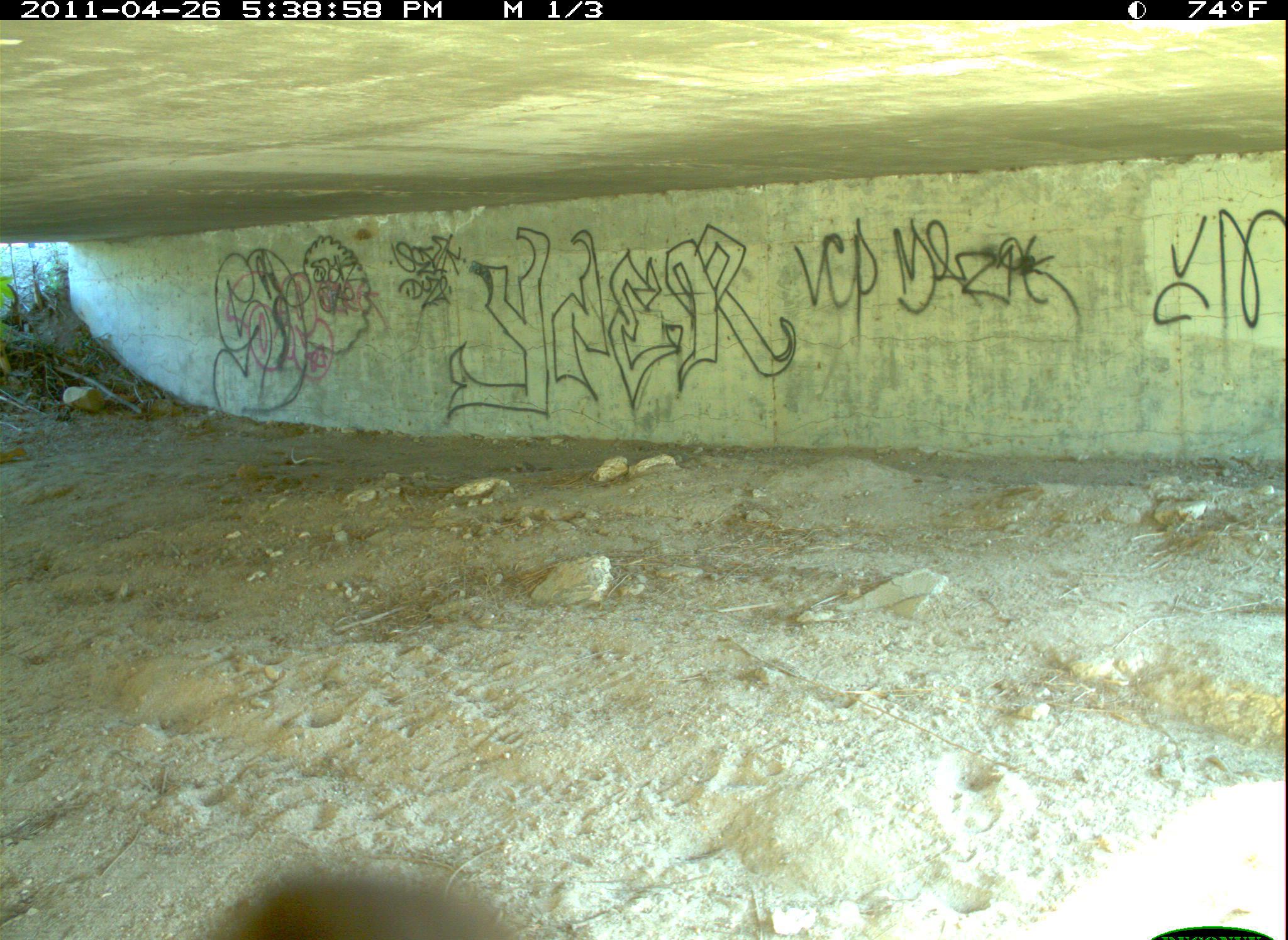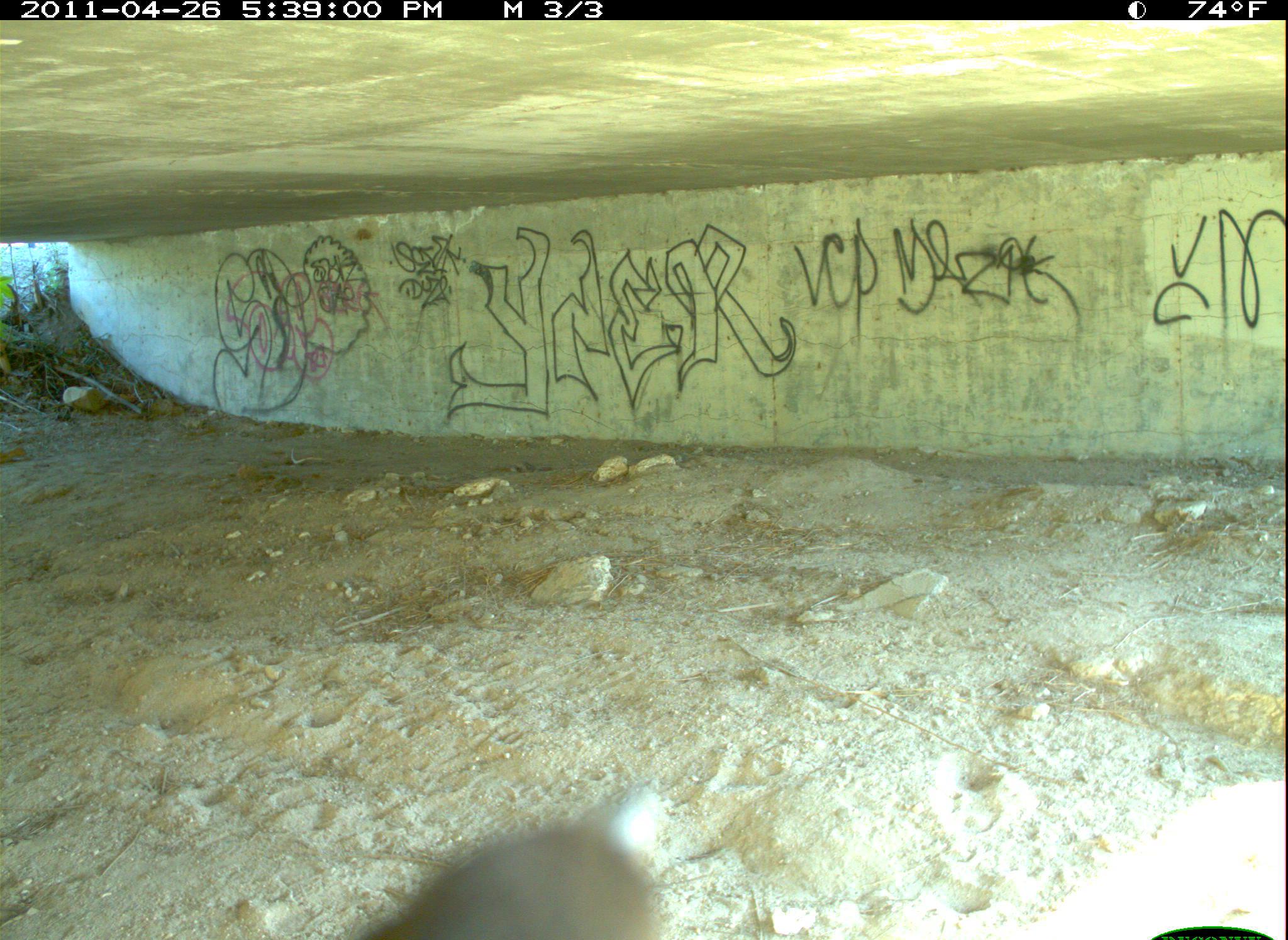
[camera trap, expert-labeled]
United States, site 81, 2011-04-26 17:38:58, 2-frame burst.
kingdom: Animalia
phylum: Chordata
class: Aves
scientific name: Aves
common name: bird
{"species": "bird (Aves)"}